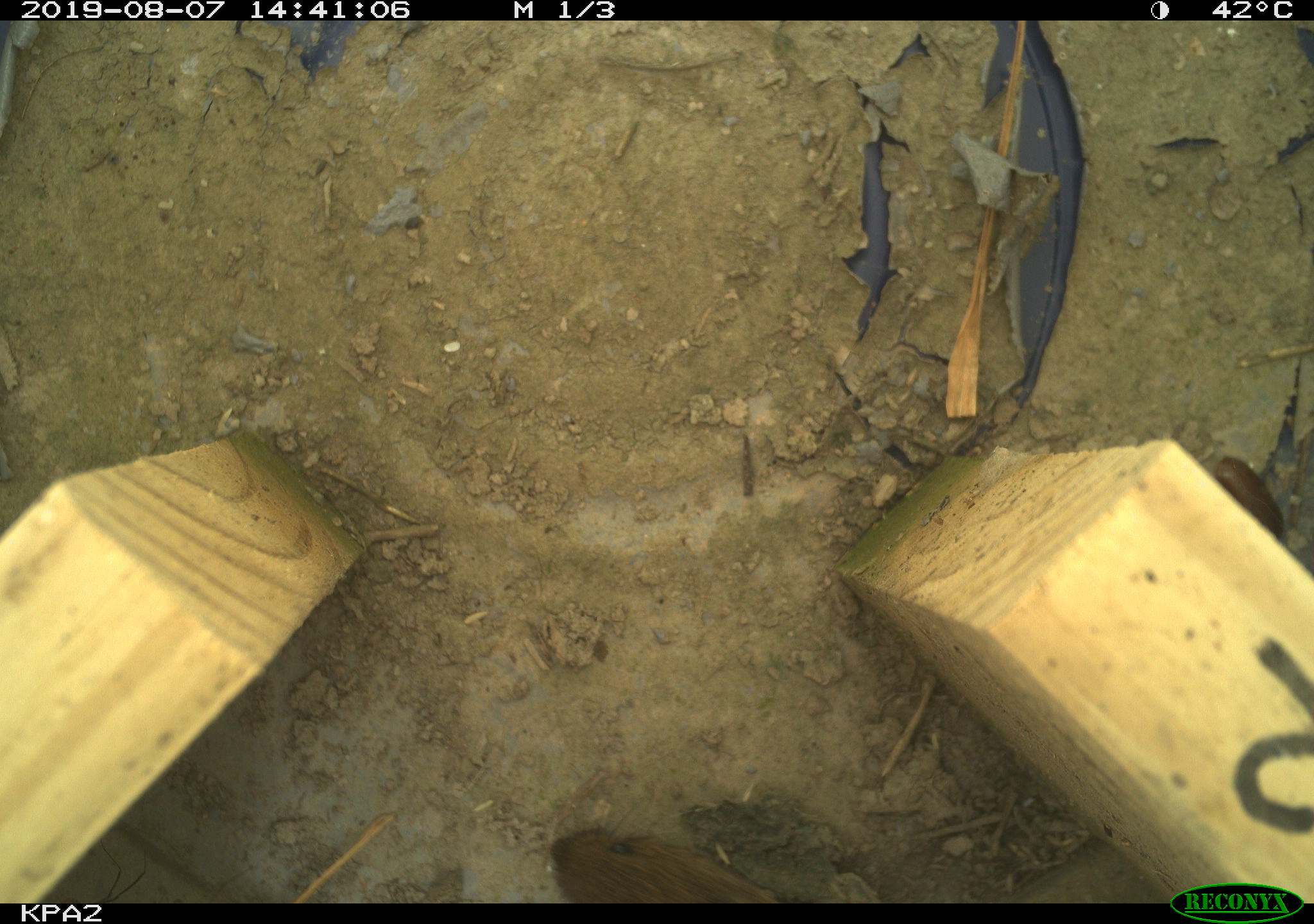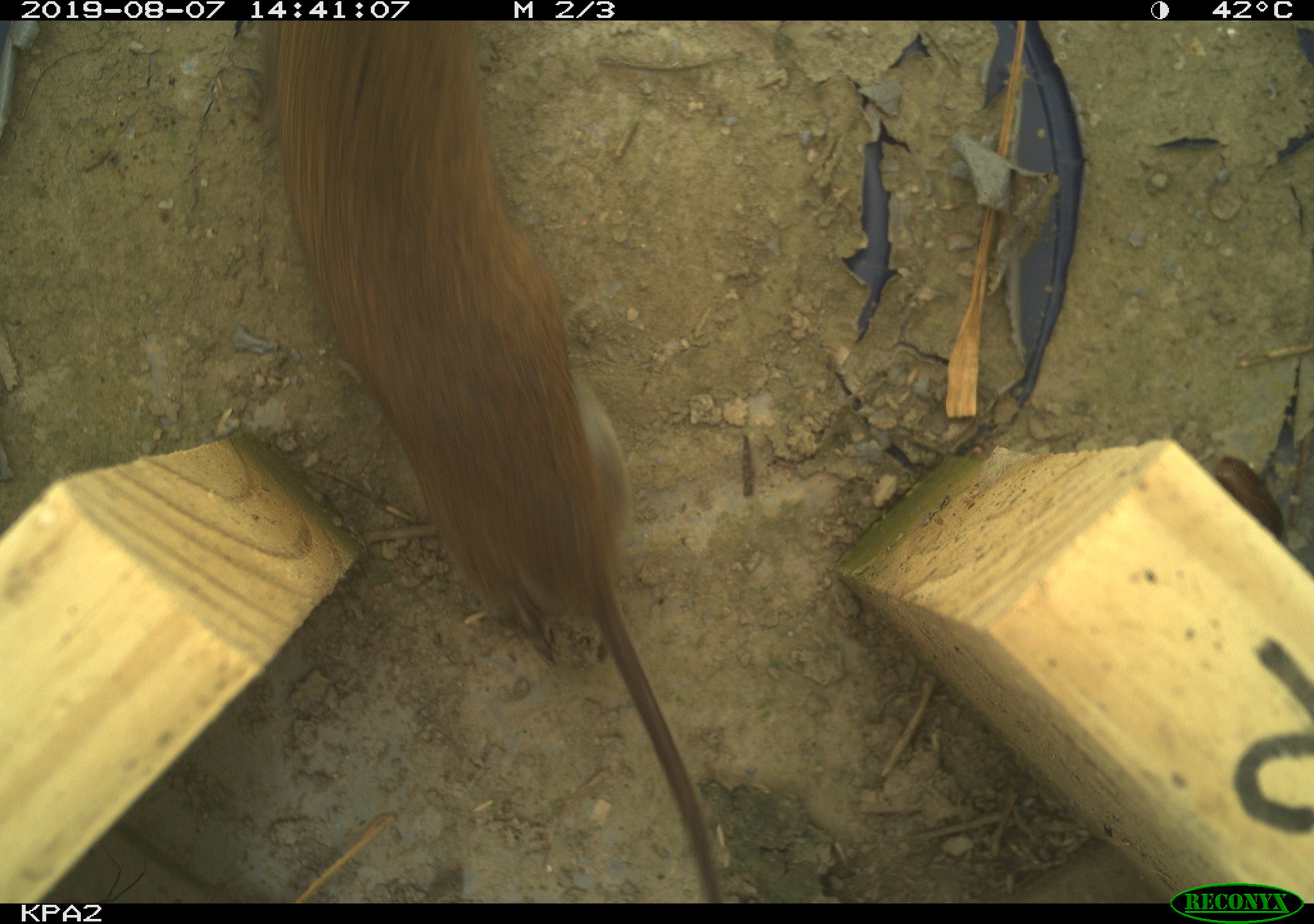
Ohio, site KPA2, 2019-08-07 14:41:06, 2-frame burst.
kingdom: Animalia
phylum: Chordata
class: Mammalia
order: Rodentia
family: Cricetidae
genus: Microtus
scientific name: Microtus pennsylvanicus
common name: meadow vole